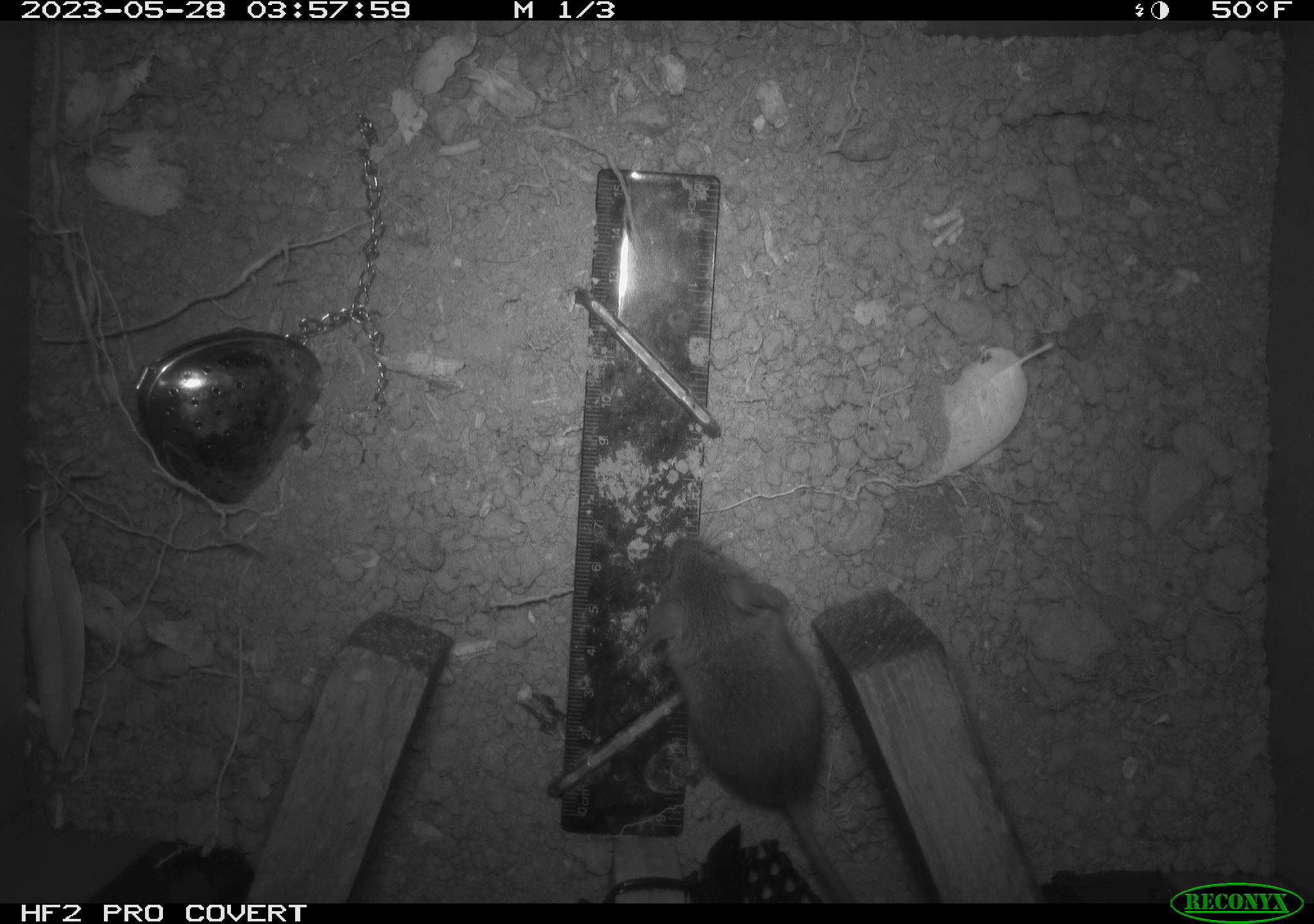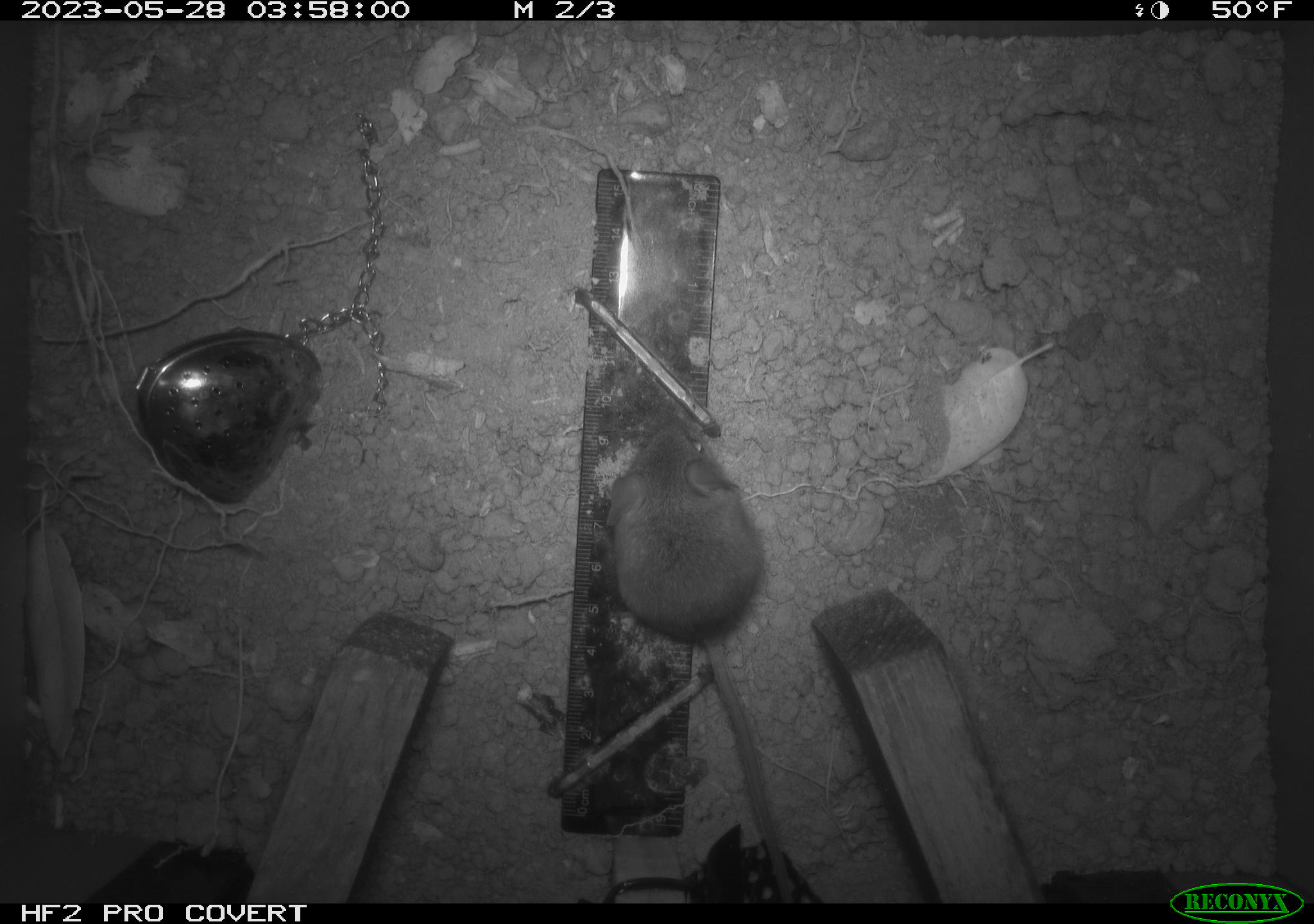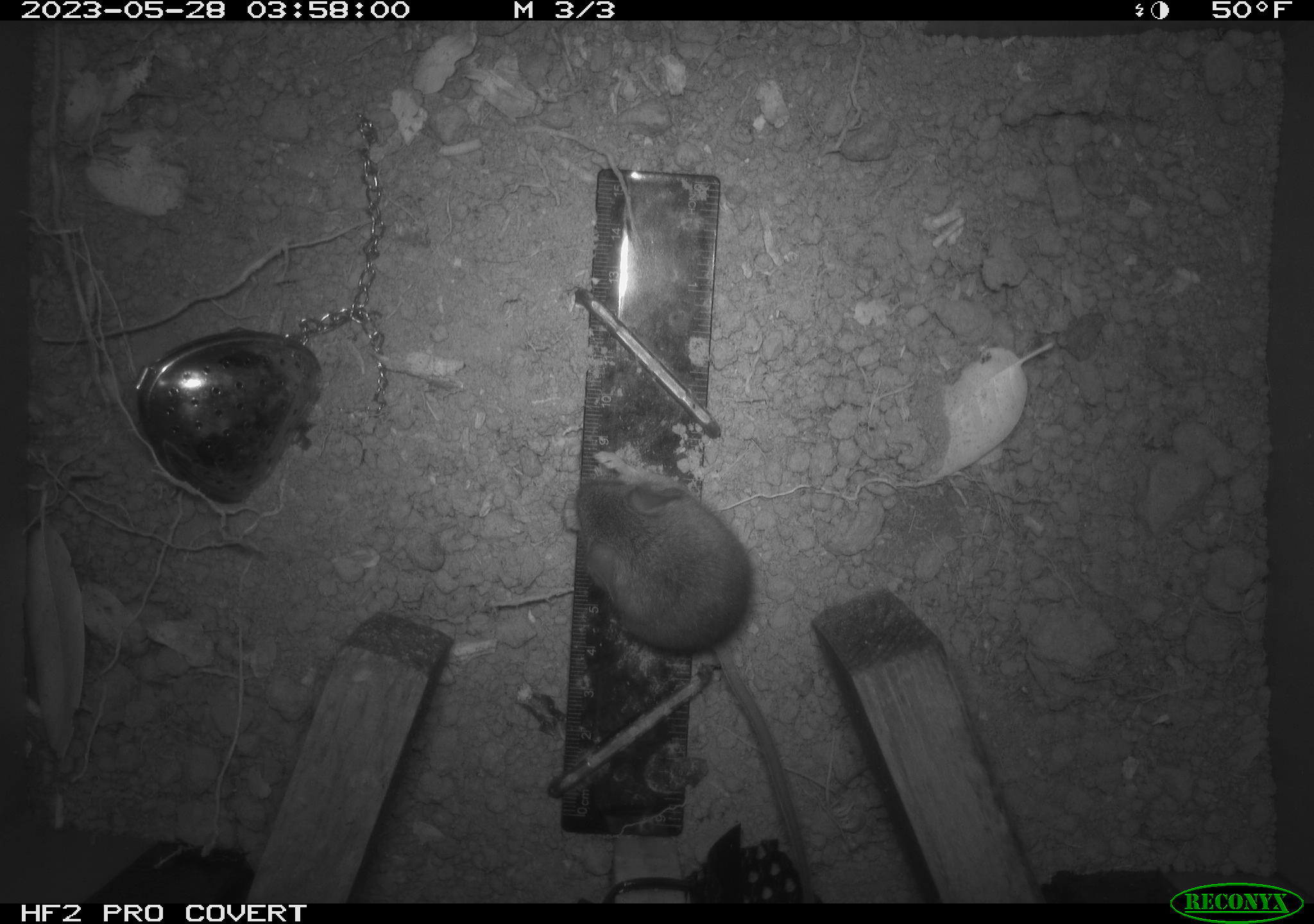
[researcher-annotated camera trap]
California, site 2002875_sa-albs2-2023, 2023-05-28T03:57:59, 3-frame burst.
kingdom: Animalia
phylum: Chordata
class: Mammalia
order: Rodentia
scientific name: Rodentia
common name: mouse species